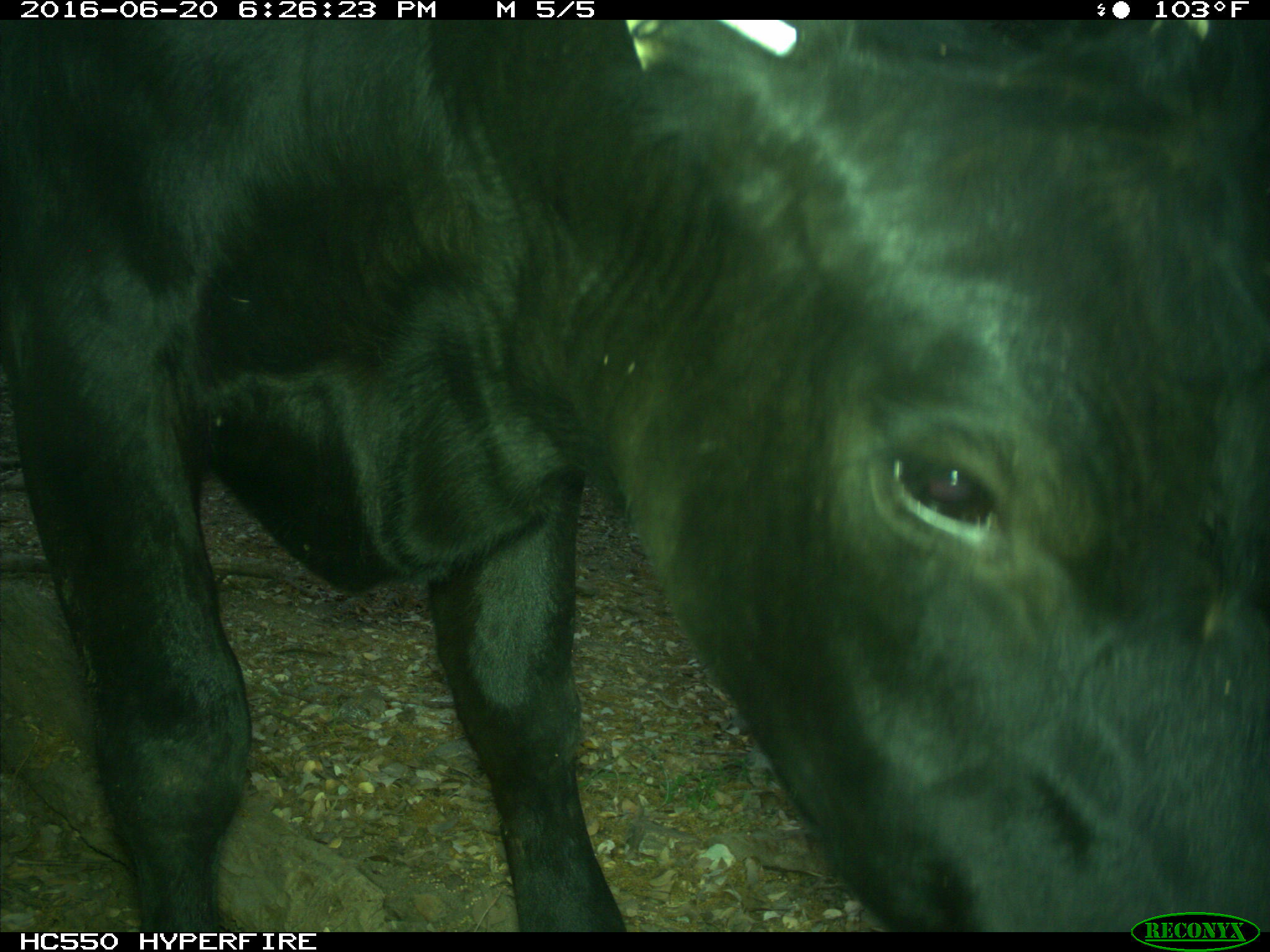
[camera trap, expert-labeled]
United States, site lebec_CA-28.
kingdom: Animalia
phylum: Chordata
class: Mammalia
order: Artiodactyla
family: Bovidae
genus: Bos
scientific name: Bos taurus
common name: domestic cow